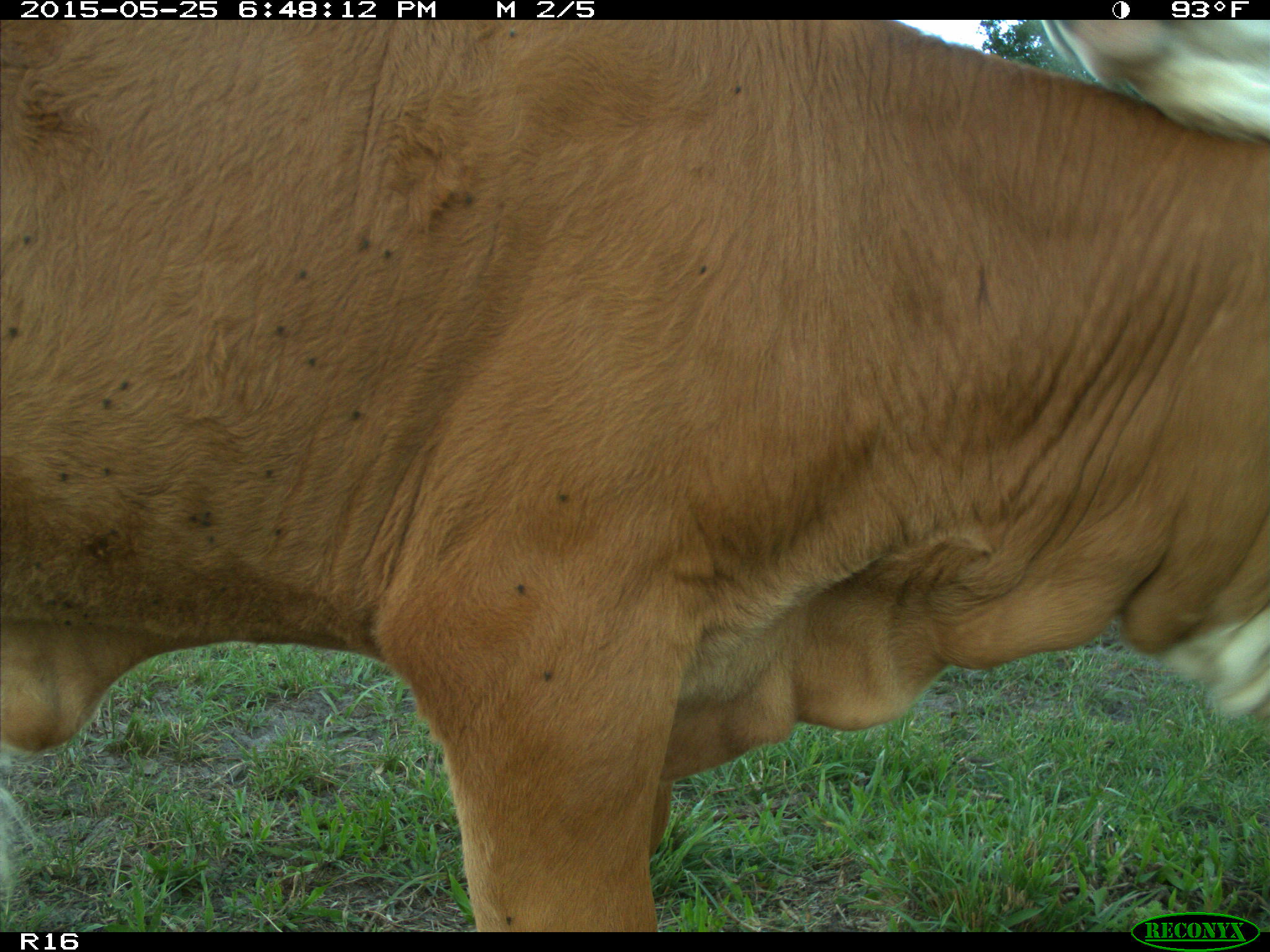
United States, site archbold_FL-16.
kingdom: Animalia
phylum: Chordata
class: Mammalia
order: Artiodactyla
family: Bovidae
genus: Bos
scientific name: Bos taurus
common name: domestic cow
Bos taurus (domestic cow).